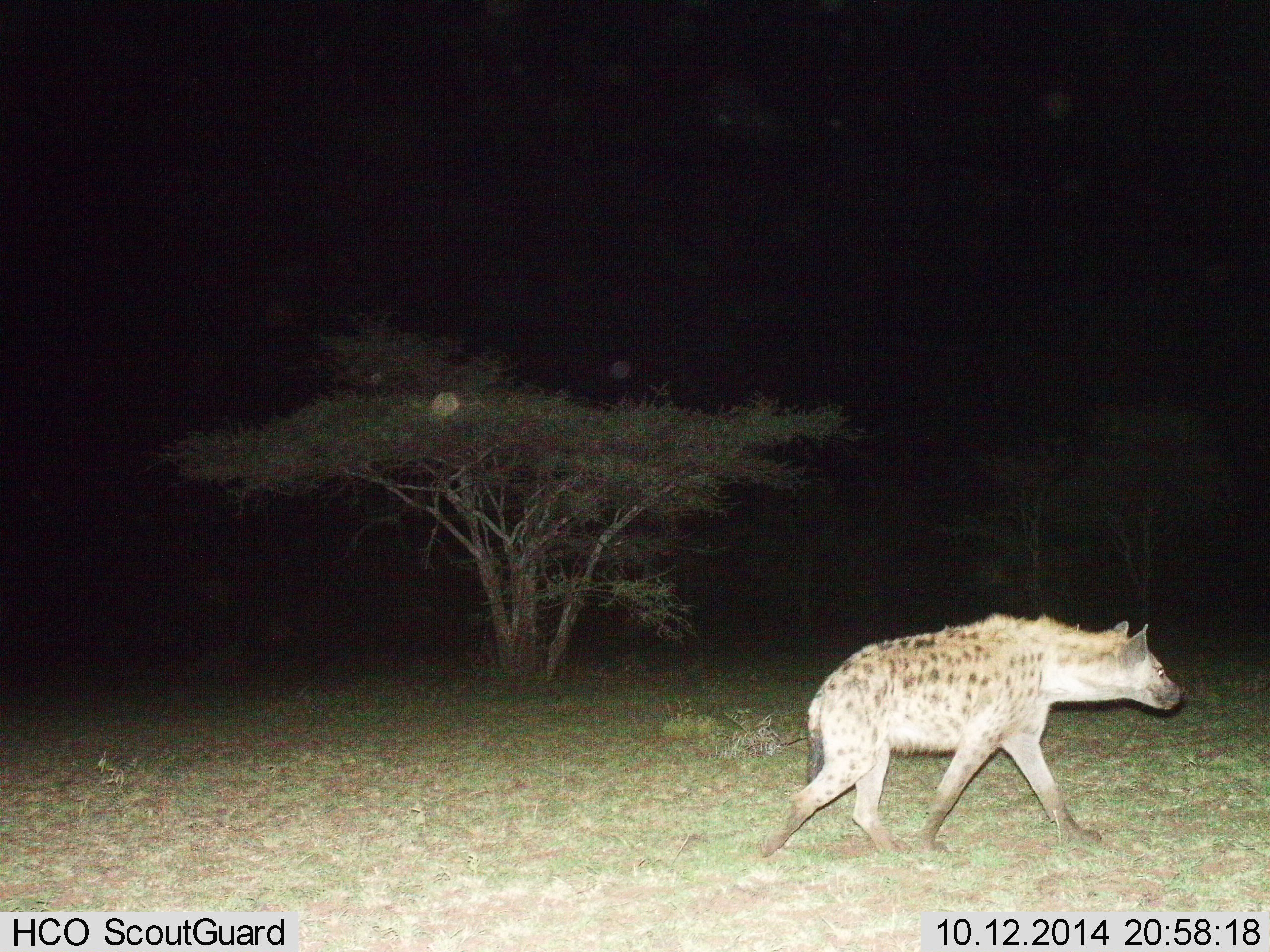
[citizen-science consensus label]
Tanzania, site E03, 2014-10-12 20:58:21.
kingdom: Animalia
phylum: Chordata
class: Mammalia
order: Carnivora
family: Hyaenidae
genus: Crocuta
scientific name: Crocuta crocuta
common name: spotted hyena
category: hyenaspotted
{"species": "hyenaspotted (spotted hyena) (Crocuta crocuta)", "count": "1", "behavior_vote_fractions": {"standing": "0%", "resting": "0%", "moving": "100%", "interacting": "0%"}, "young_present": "0%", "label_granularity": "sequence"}